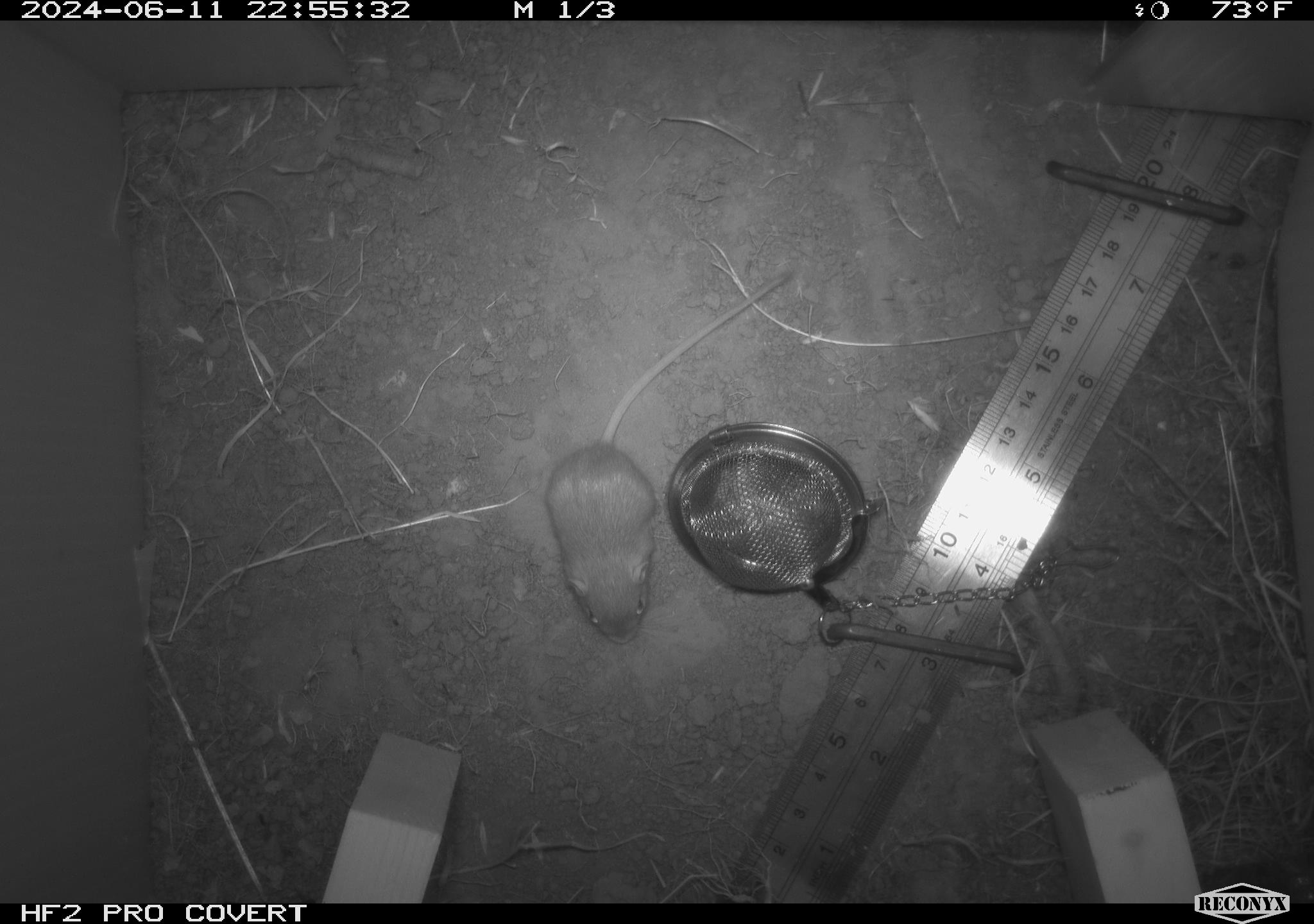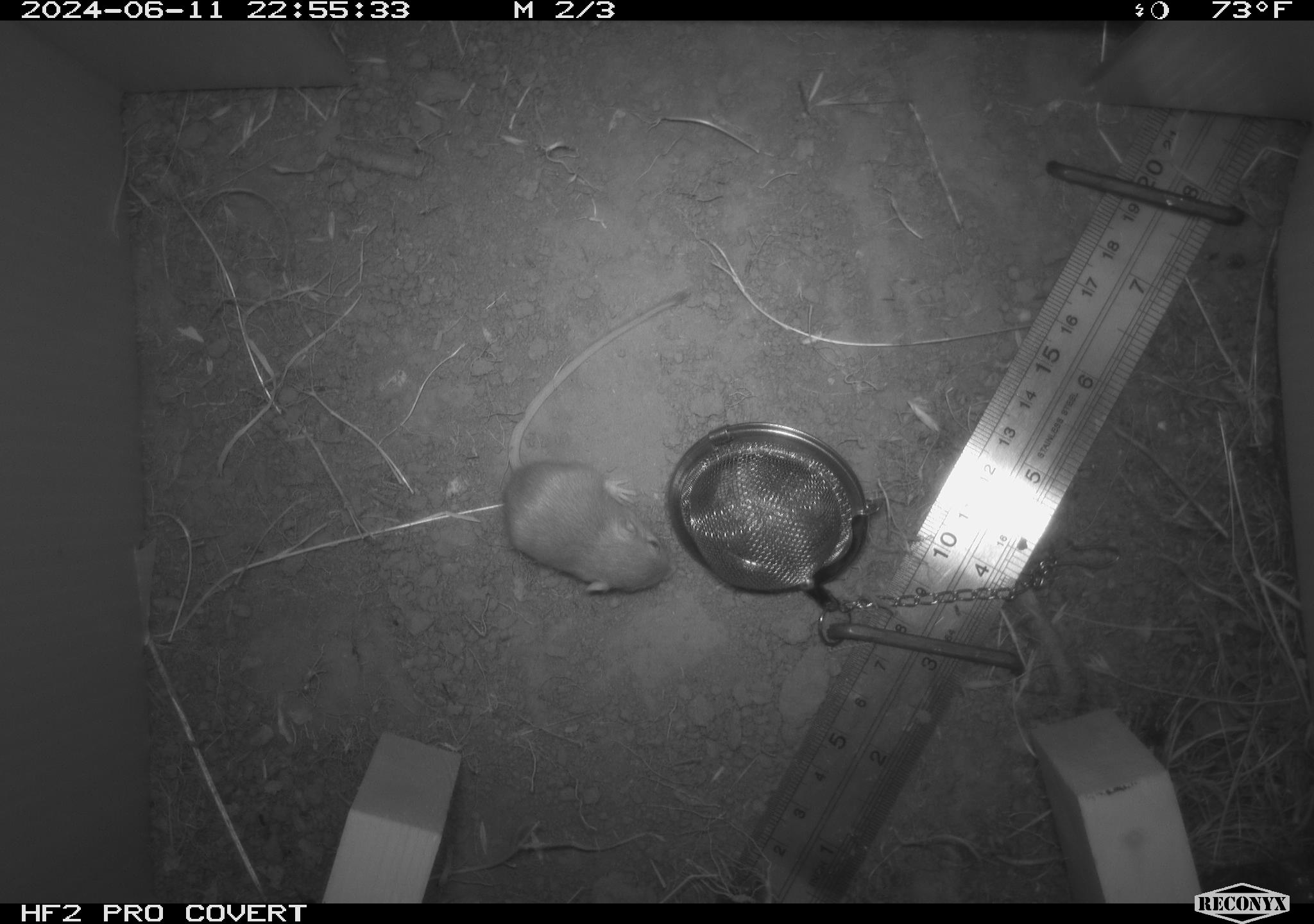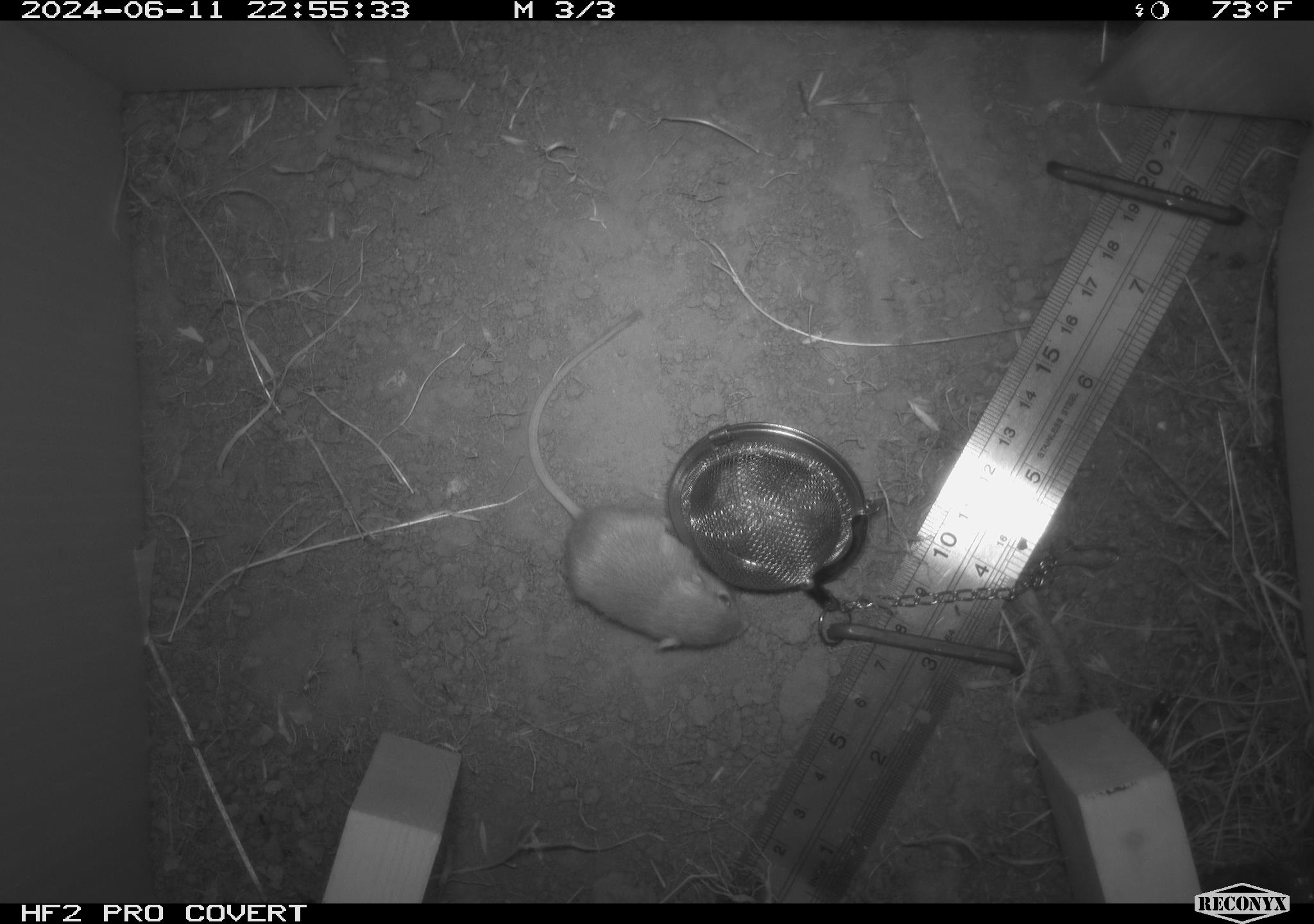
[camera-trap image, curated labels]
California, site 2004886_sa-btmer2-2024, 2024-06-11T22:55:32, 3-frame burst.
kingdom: Animalia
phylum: Chordata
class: Mammalia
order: Rodentia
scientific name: Rodentia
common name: mouse species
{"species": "mouse species (Rodentia)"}